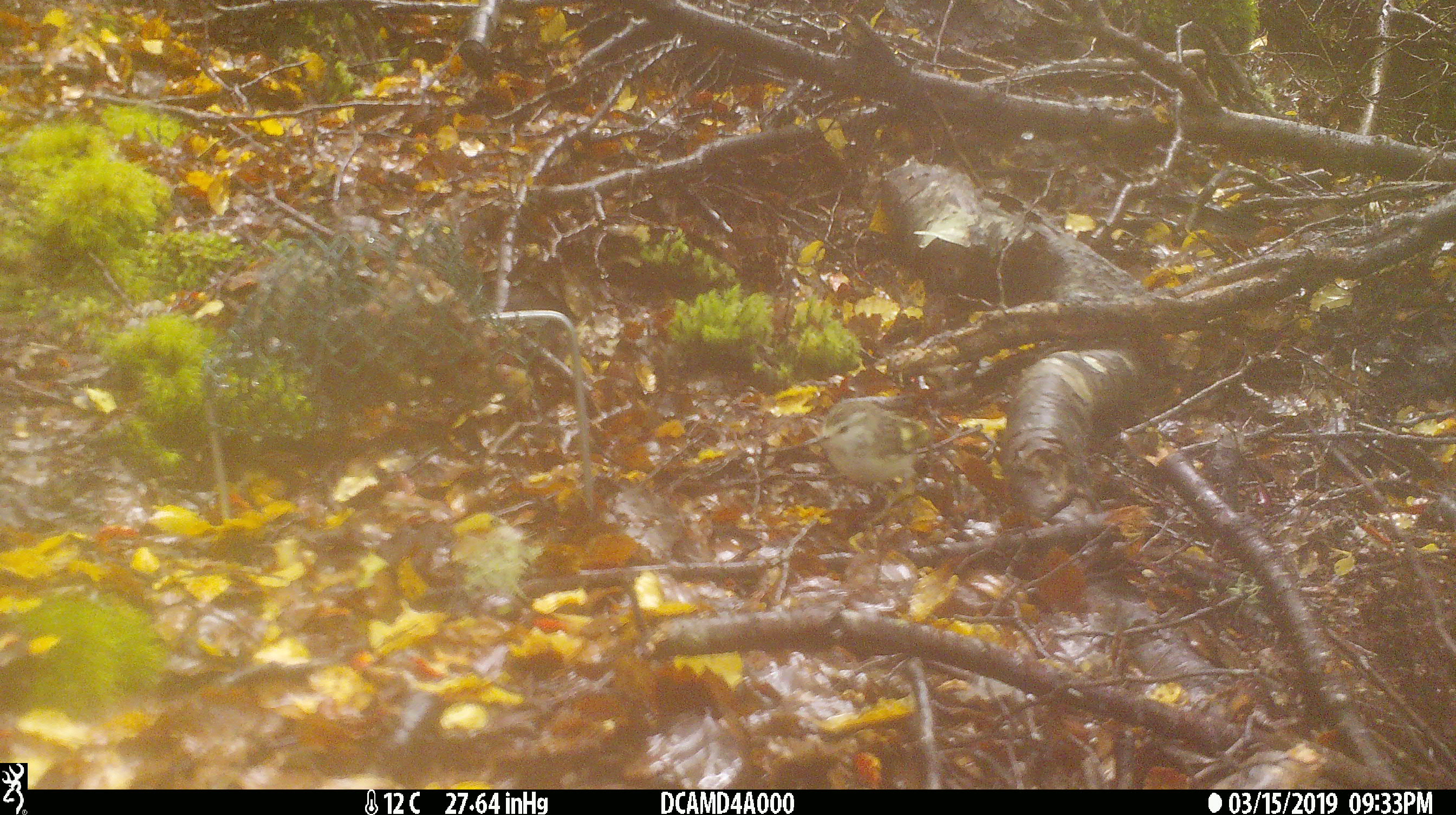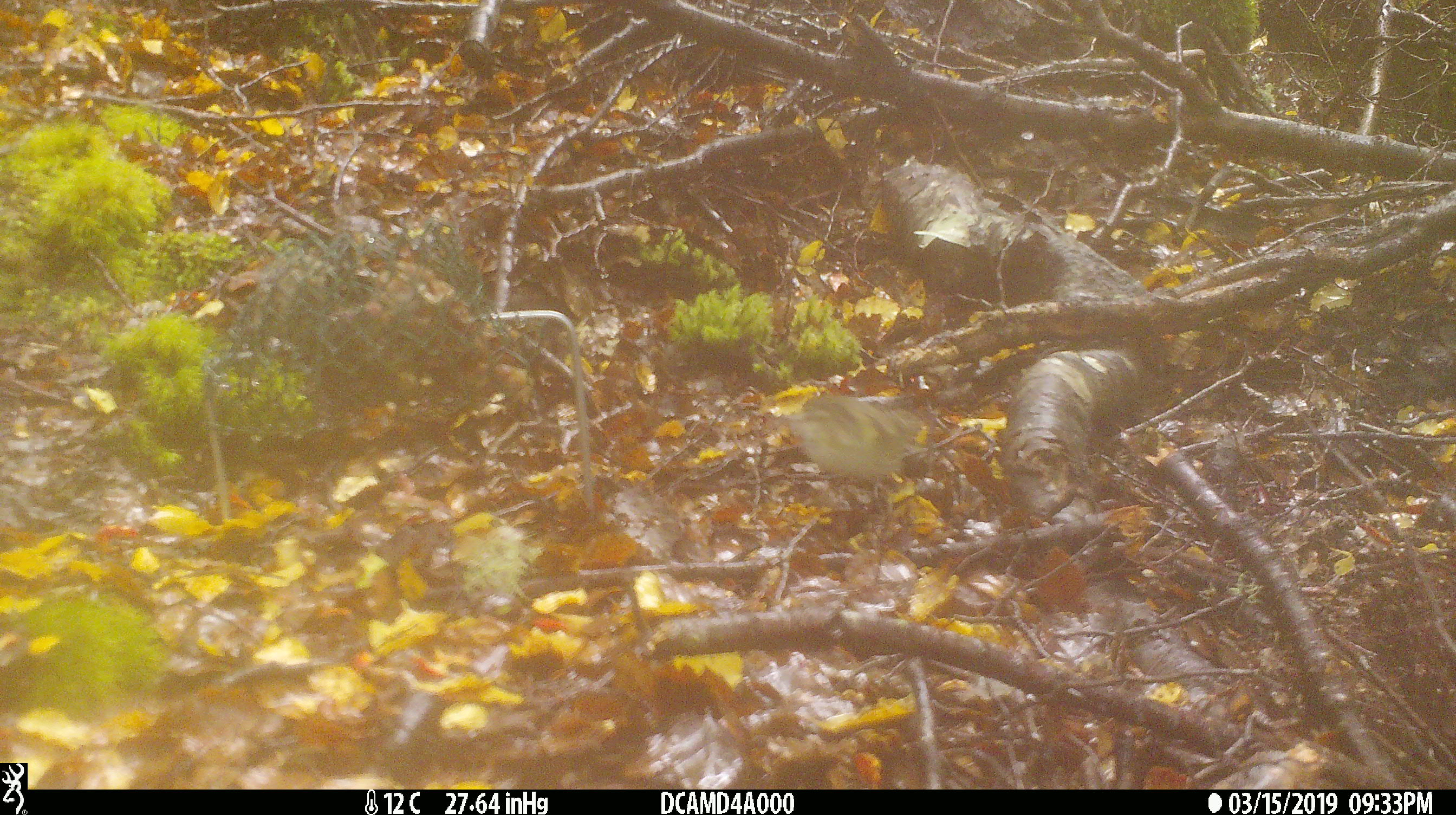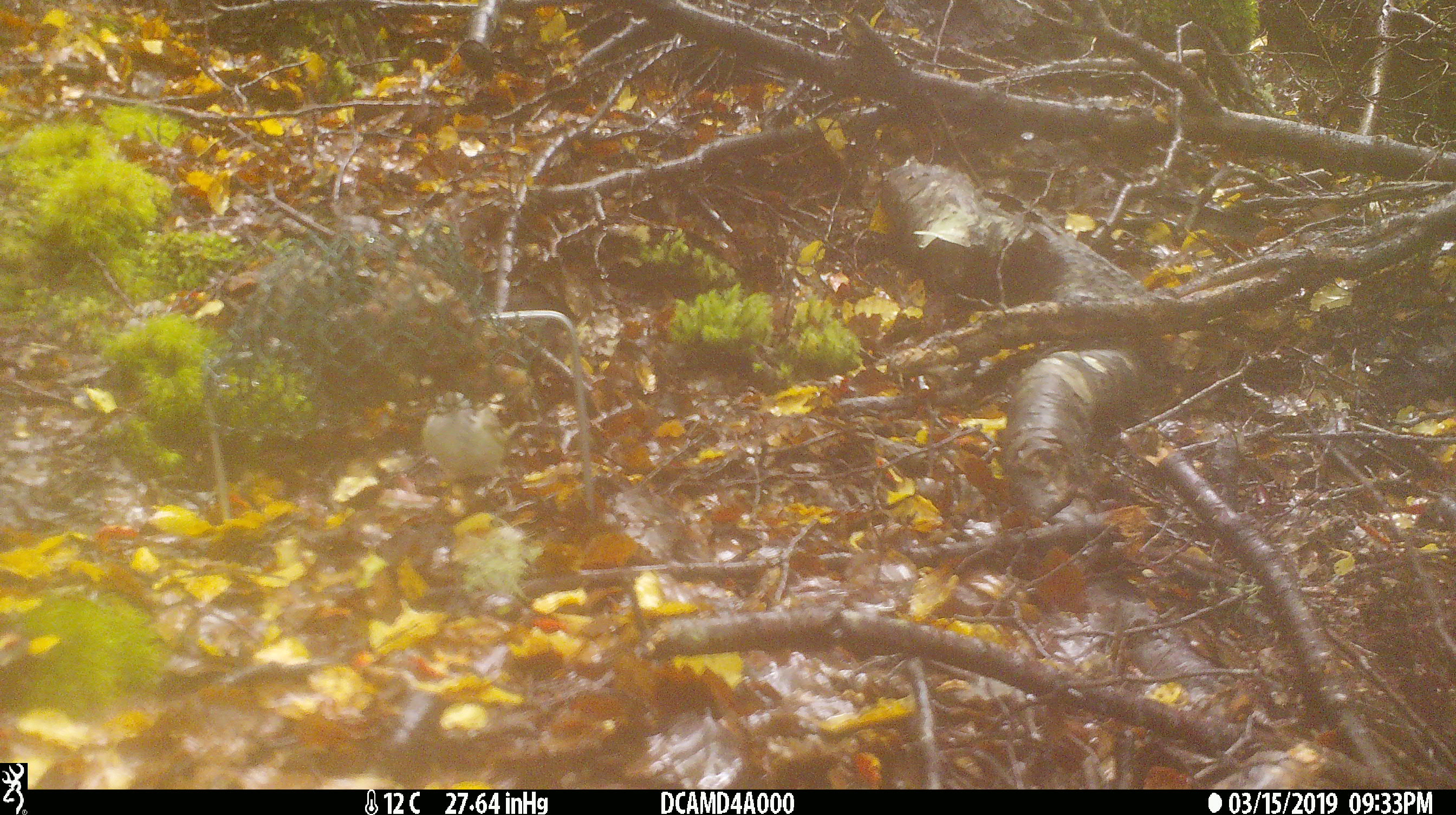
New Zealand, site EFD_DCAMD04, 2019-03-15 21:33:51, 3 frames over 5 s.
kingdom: Animalia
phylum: Chordata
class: Aves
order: Passeriformes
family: Acanthisittidae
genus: Acanthisitta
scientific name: Acanthisitta chloris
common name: rifleman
Rifleman (Acanthisitta chloris).